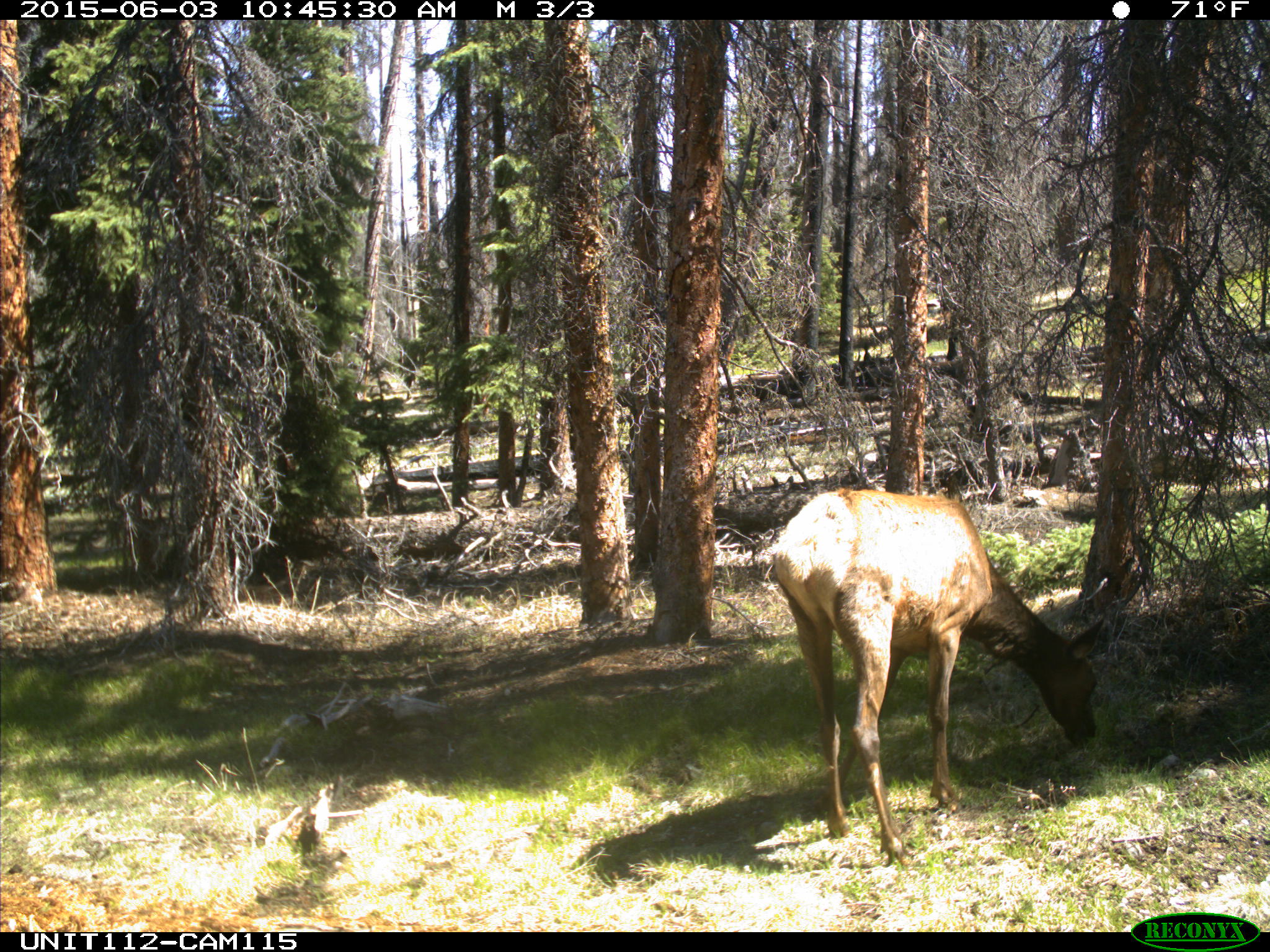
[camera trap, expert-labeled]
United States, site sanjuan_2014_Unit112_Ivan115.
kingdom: Animalia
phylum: Chordata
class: Mammalia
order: Artiodactyla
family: Cervidae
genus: Cervus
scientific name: Cervus elaphus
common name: red deer